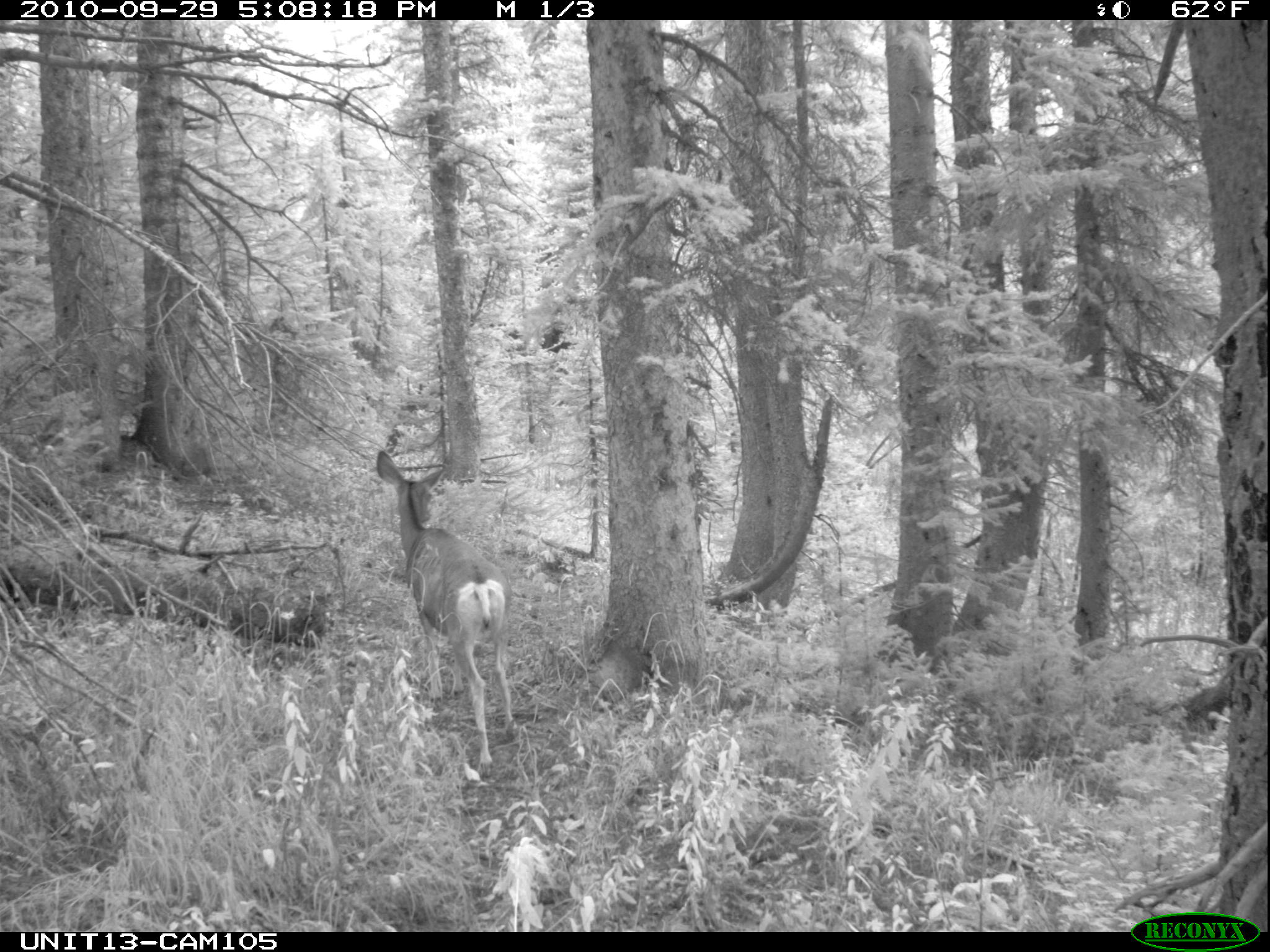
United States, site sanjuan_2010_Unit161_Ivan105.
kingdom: Animalia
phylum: Chordata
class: Mammalia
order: Artiodactyla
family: Cervidae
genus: Odocoileus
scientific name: Odocoileus hemionus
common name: mule deer